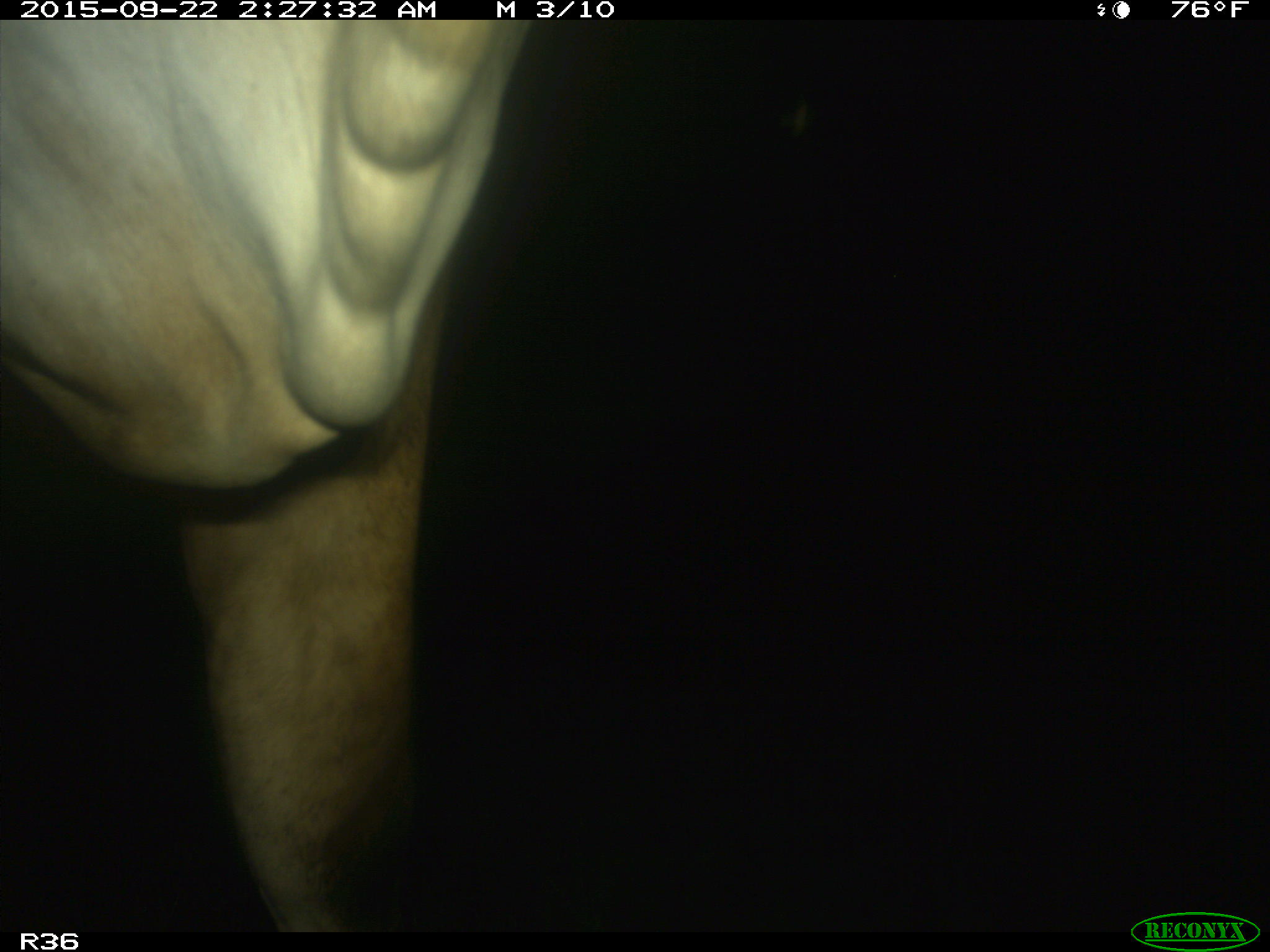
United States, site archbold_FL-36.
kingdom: Animalia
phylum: Chordata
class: Mammalia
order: Artiodactyla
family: Bovidae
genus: Bos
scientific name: Bos taurus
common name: domestic cow